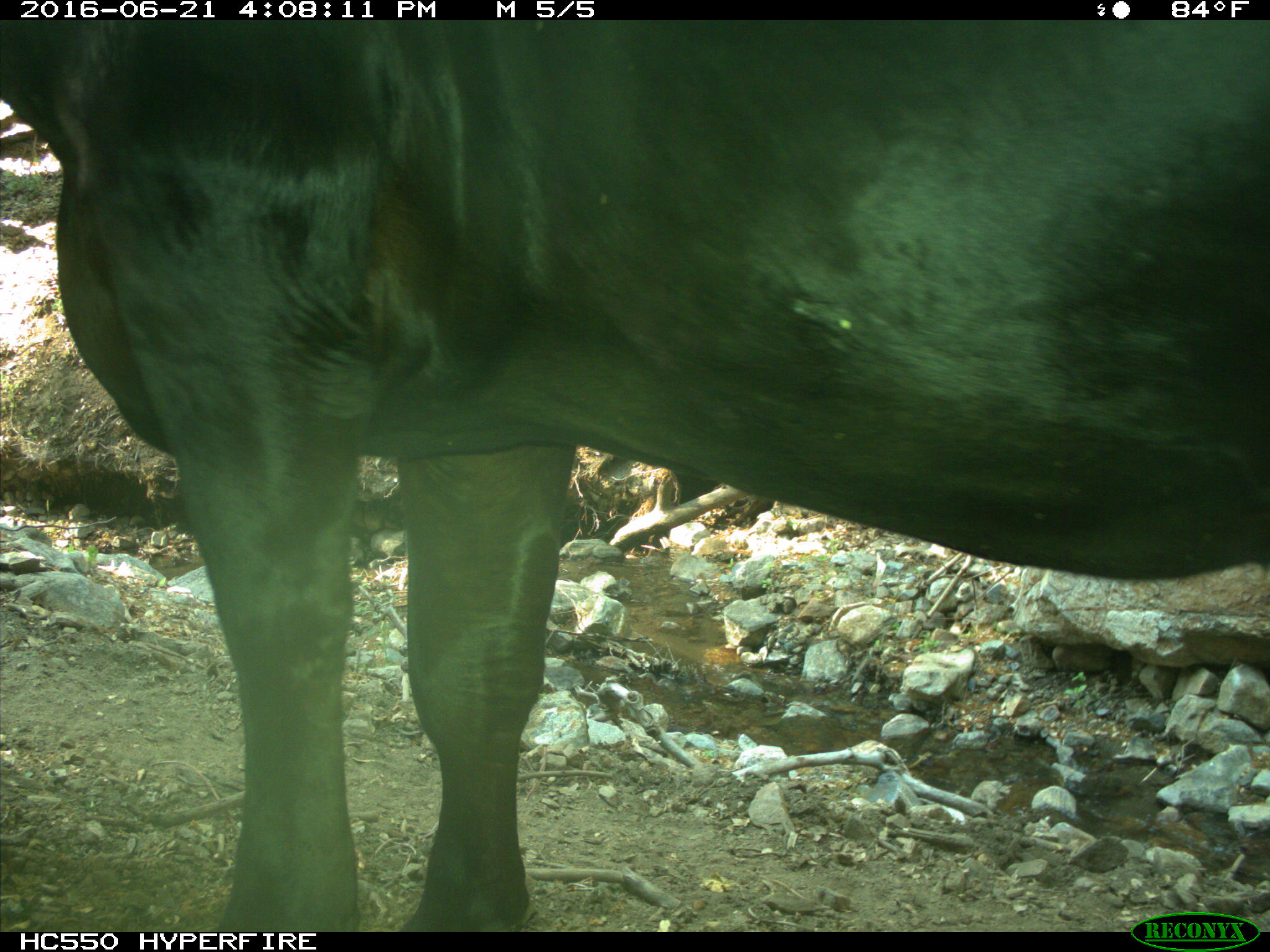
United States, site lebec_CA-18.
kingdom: Animalia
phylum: Chordata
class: Mammalia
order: Artiodactyla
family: Bovidae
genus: Bos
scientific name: Bos taurus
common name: domestic cow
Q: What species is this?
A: Bos taurus (domestic cow).